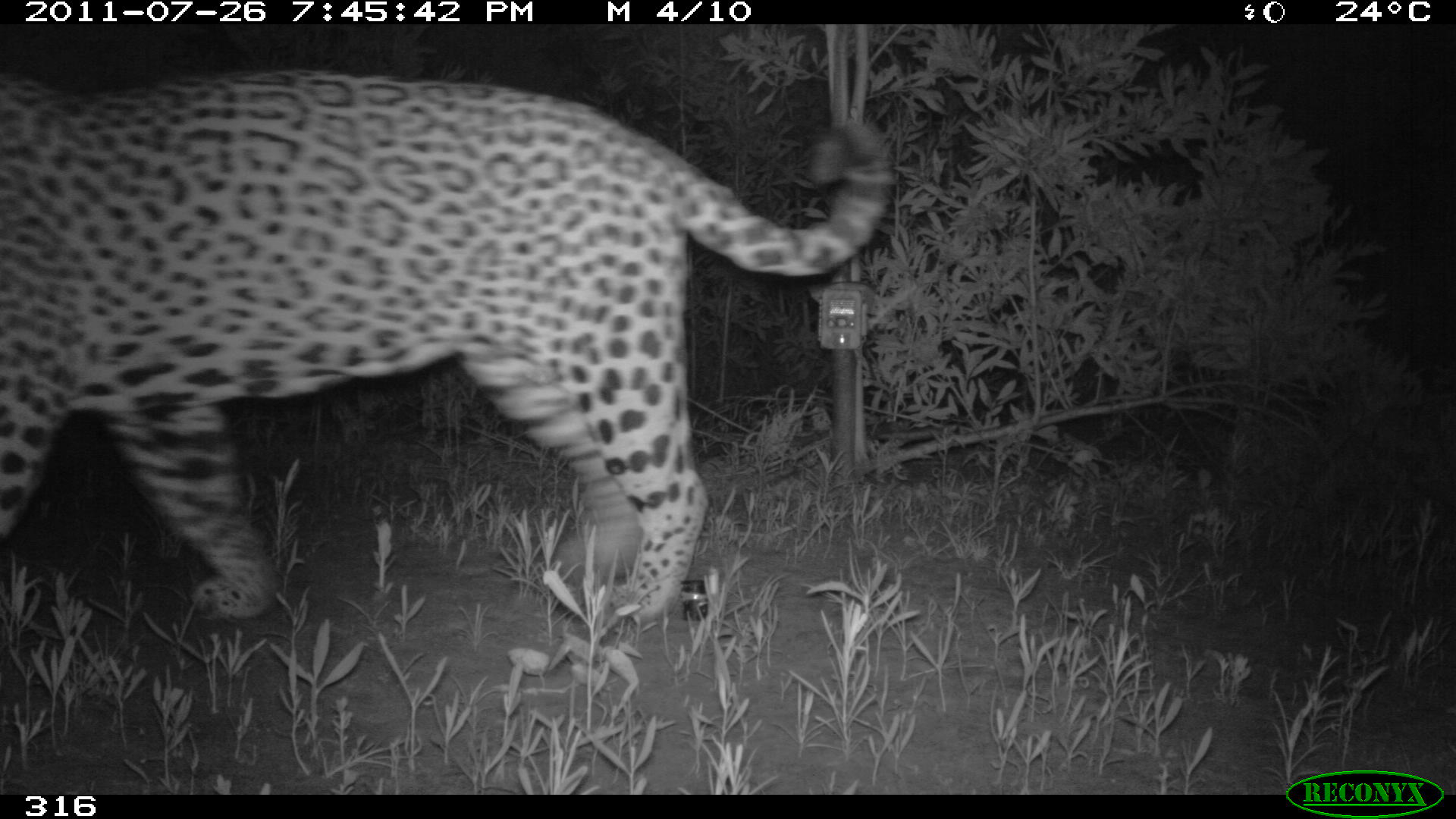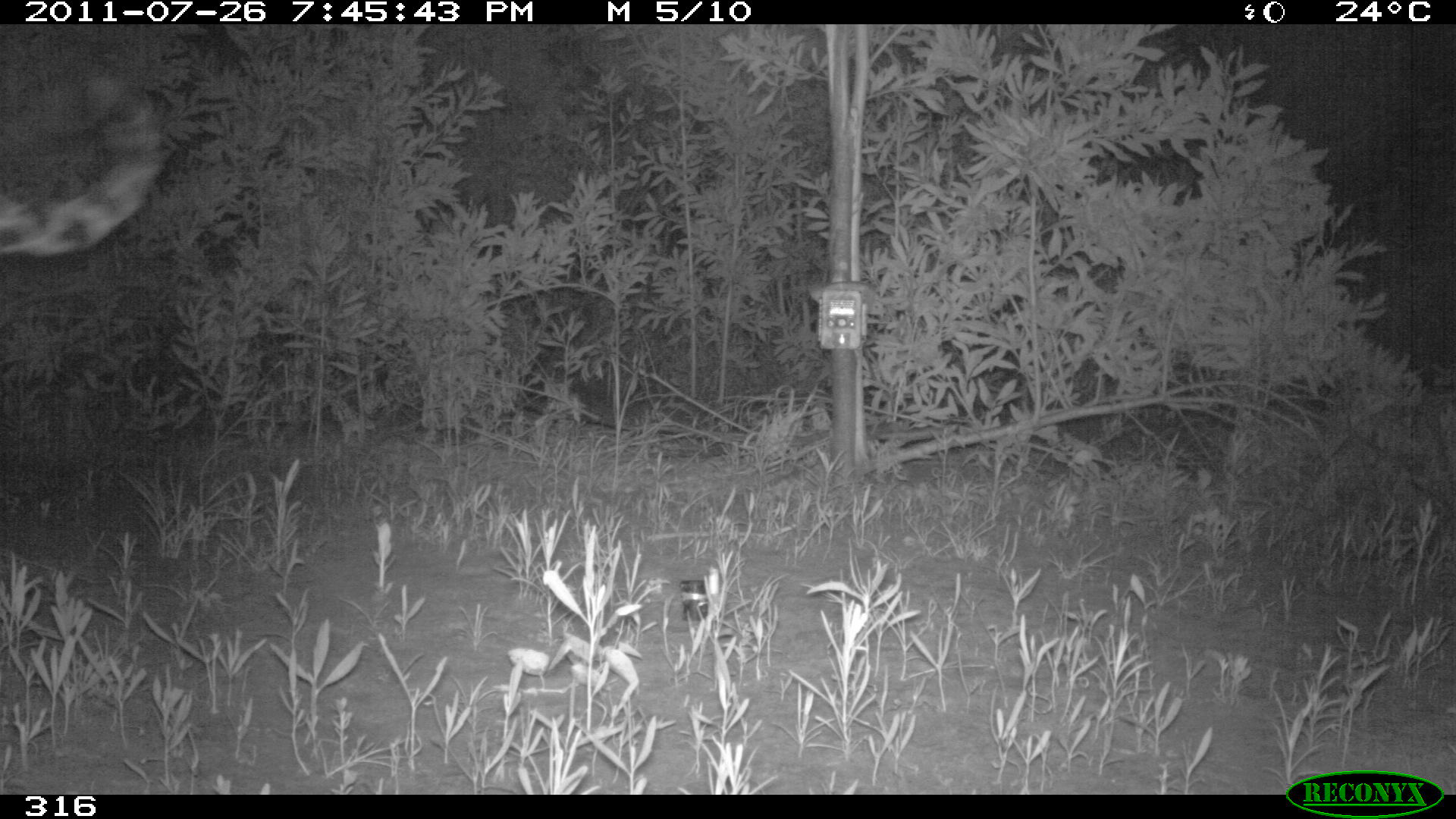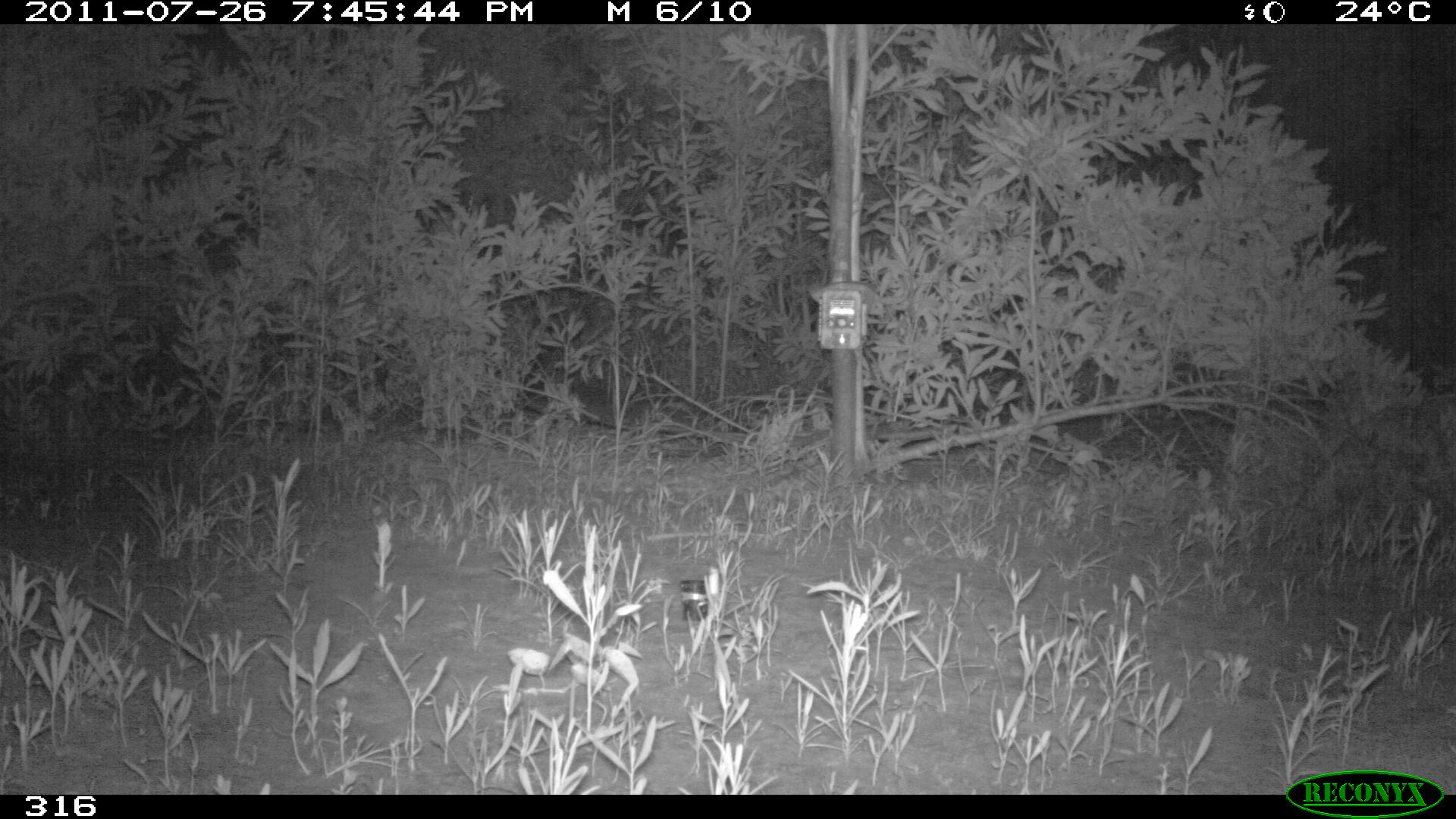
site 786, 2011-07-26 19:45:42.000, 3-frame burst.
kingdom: Animalia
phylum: Chordata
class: Mammalia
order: Carnivora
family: Felidae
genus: Panthera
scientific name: Panthera onca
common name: jaguar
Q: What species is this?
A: Panthera onca (jaguar).